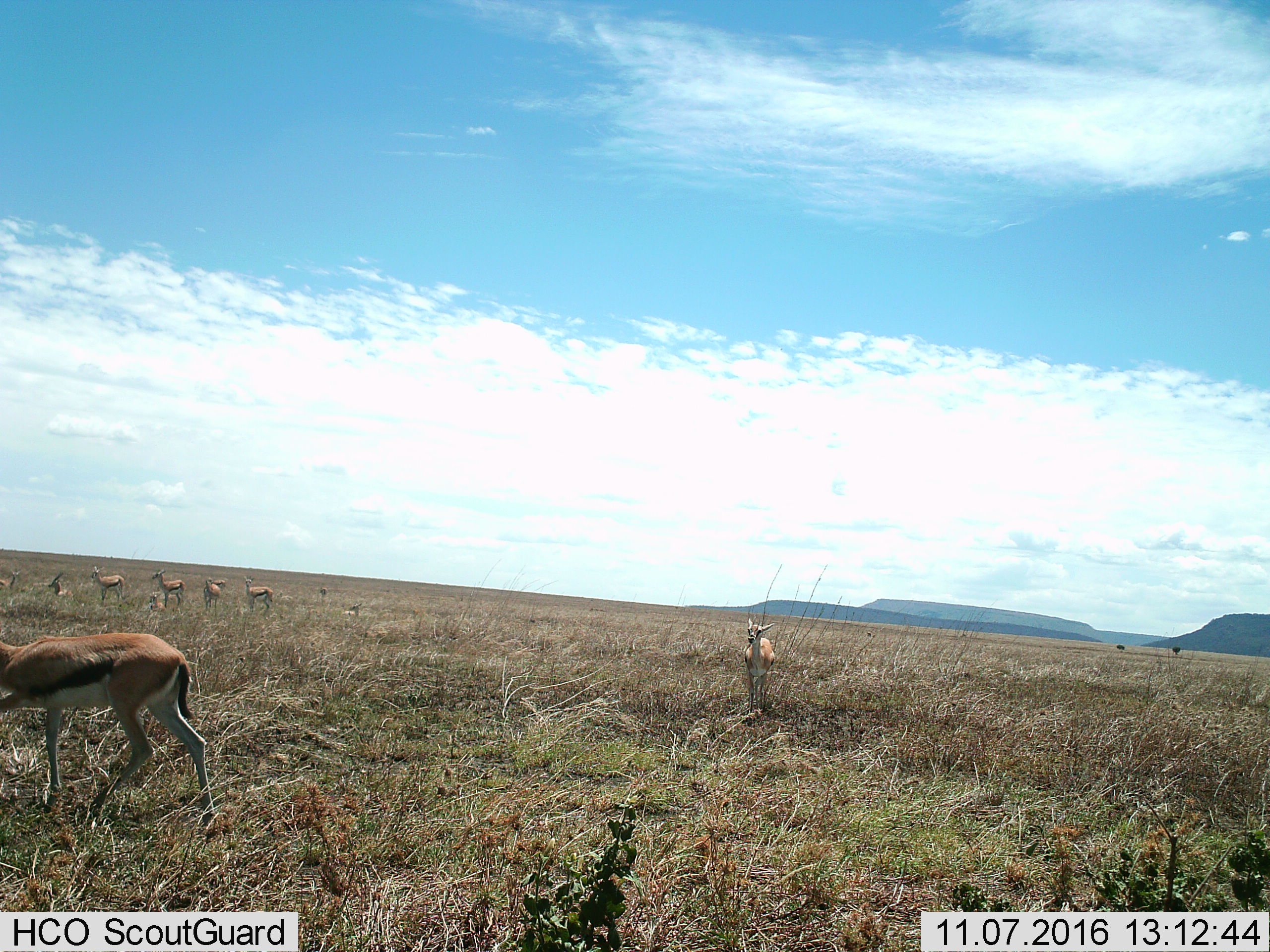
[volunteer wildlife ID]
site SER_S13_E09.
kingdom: Animalia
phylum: Chordata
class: Mammalia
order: Artiodactyla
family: Bovidae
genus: Eudorcas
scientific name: Eudorcas thomsonii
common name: thomson's gazelle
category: gazellethomsons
Gazellethomsons (thomson's gazelle) (Eudorcas thomsonii), count 11-50. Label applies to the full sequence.